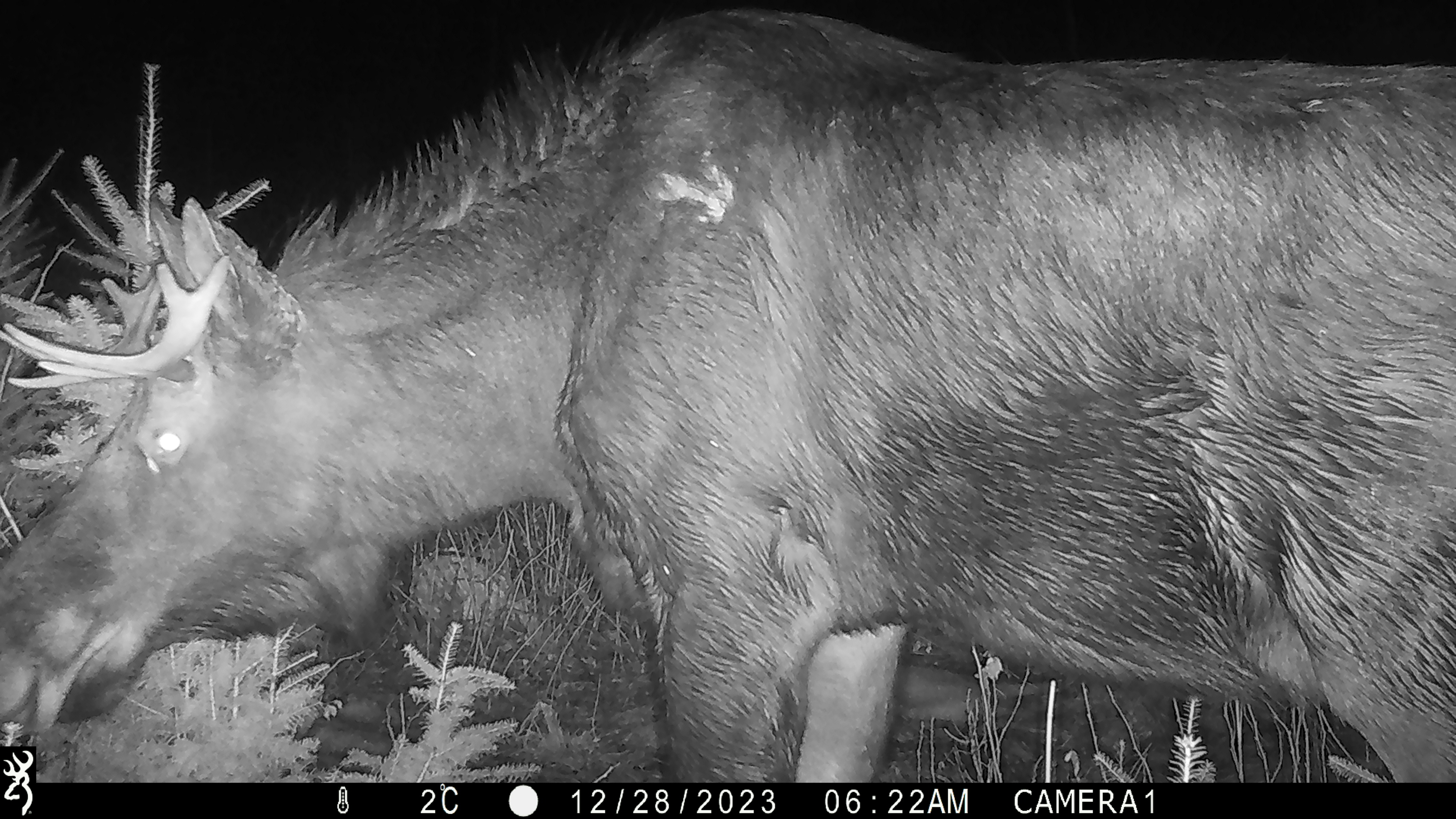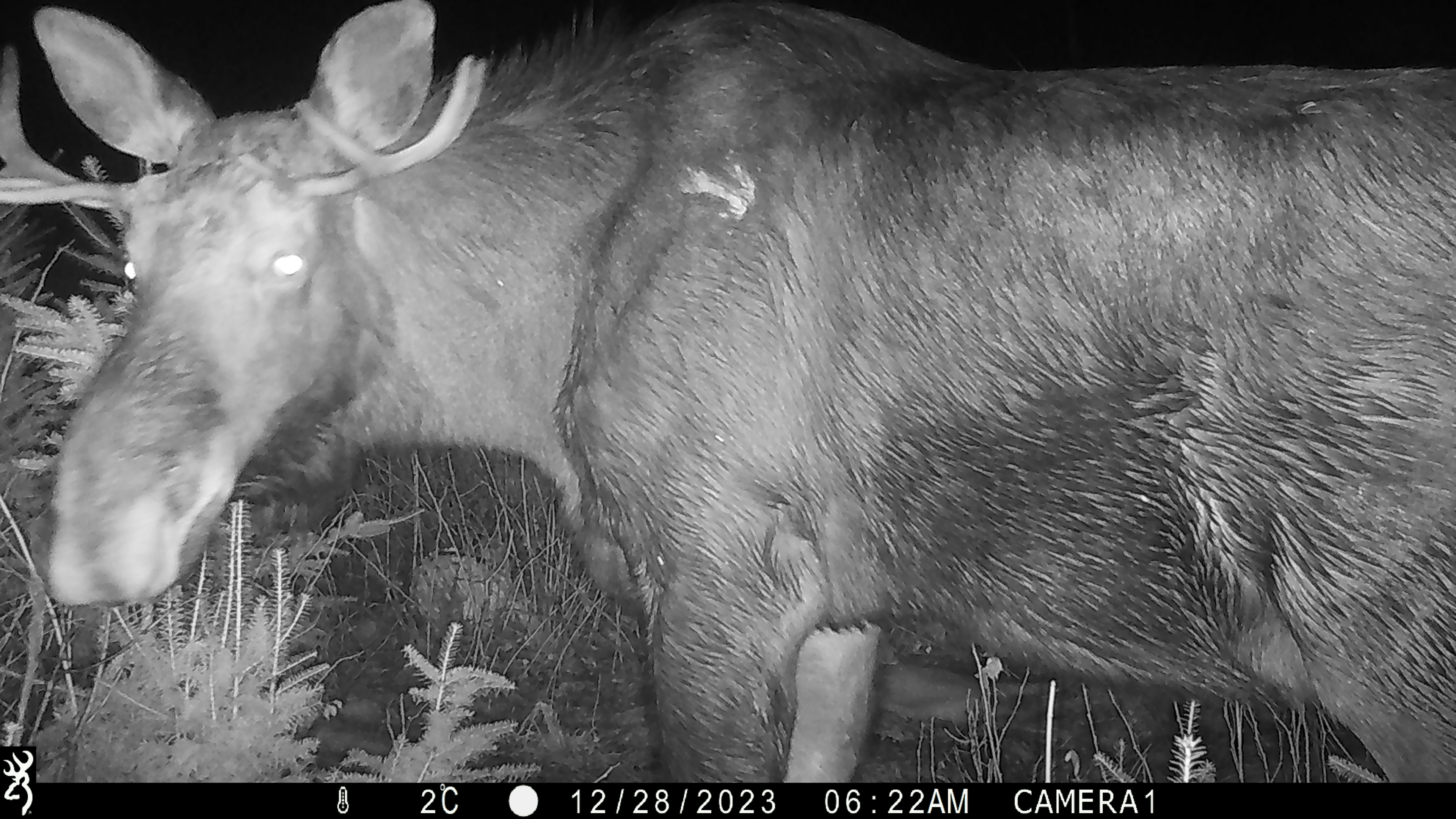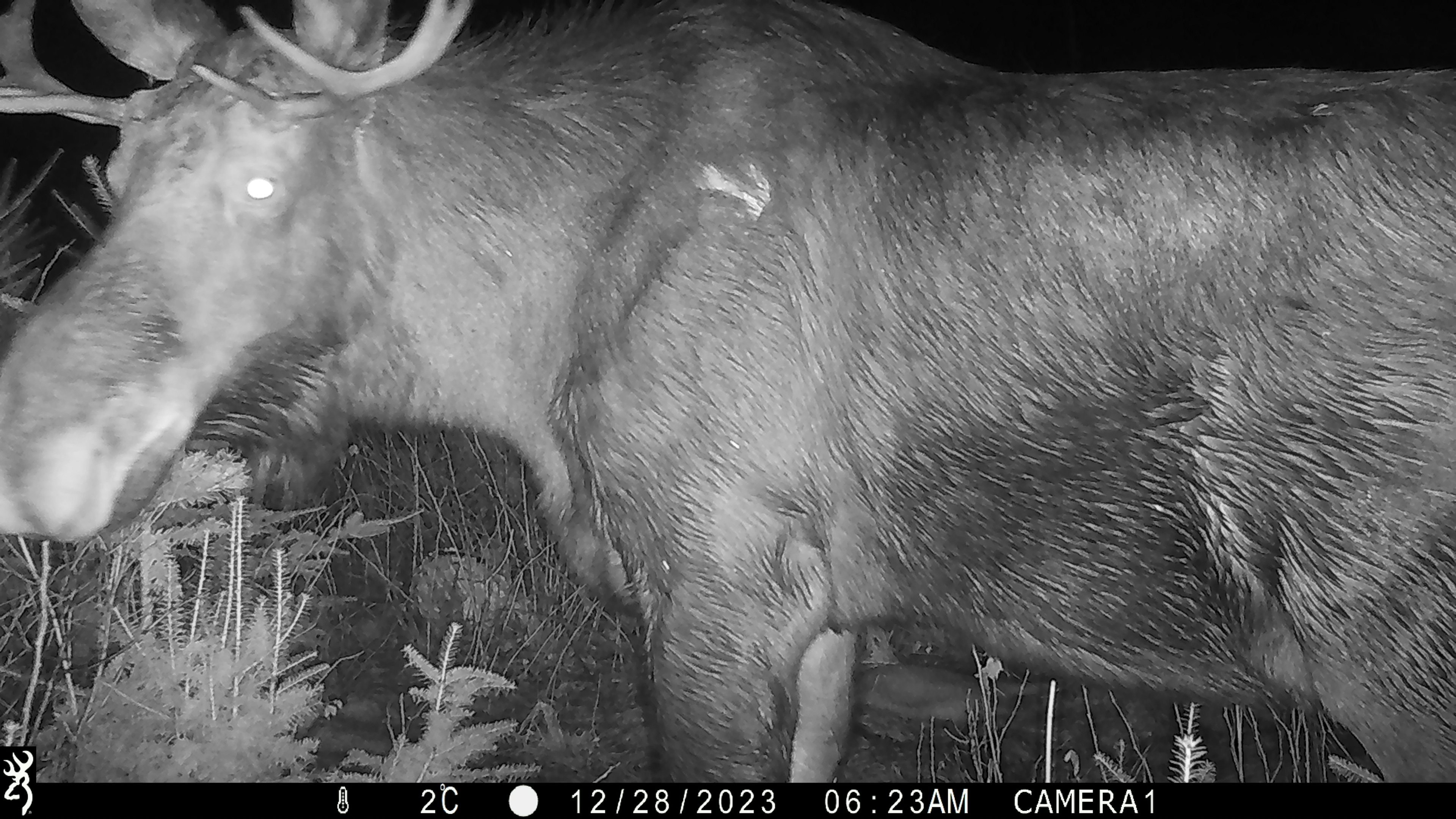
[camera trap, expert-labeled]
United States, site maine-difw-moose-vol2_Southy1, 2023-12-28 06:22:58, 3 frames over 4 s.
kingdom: Animalia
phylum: Chordata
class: Mammalia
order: Artiodactyla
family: Cervidae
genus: Alces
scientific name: Alces alces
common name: moose